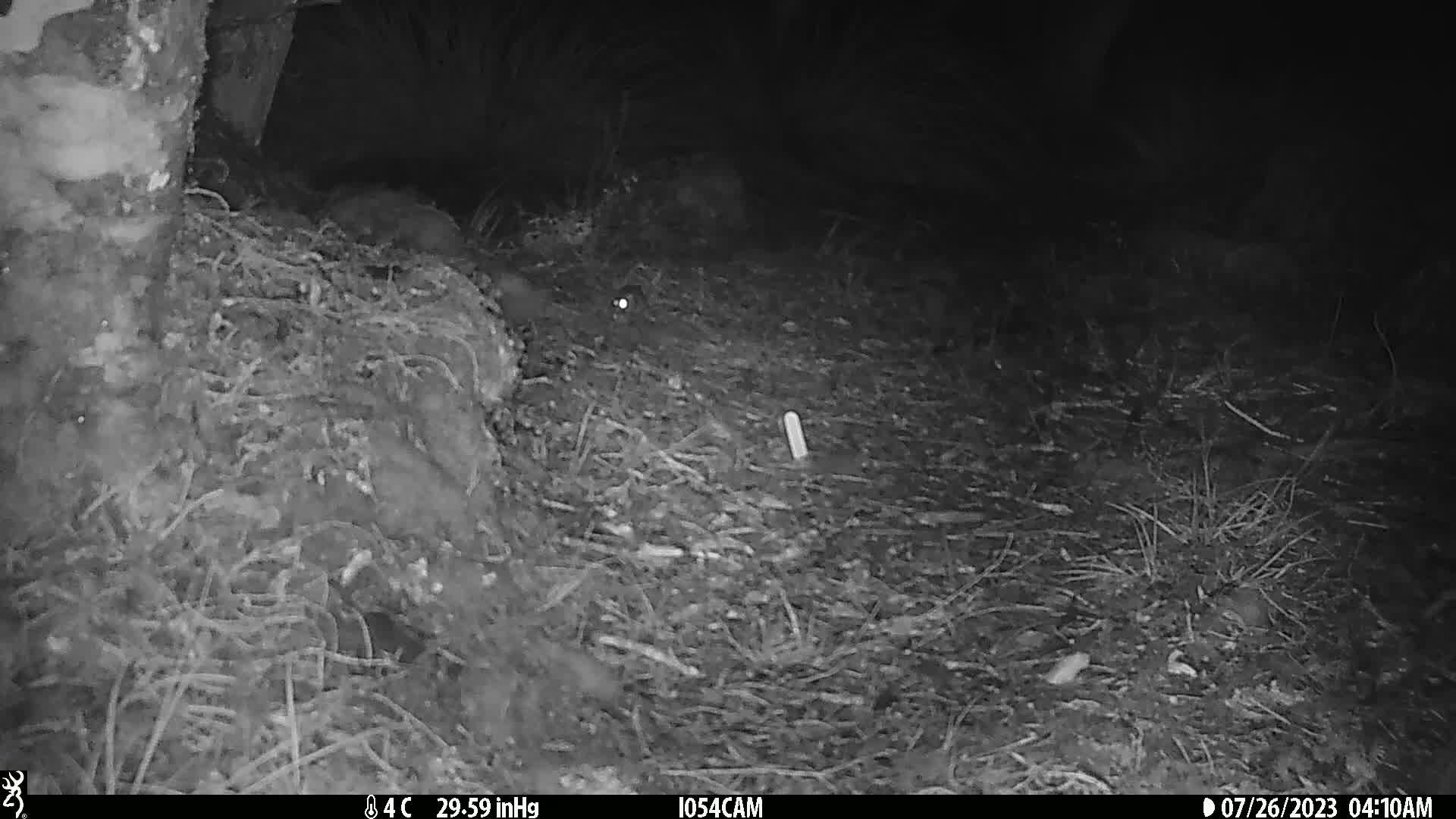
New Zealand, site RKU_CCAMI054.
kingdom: Animalia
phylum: Chordata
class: Mammalia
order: Rodentia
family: Muridae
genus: Rattus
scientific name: Rattus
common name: rat